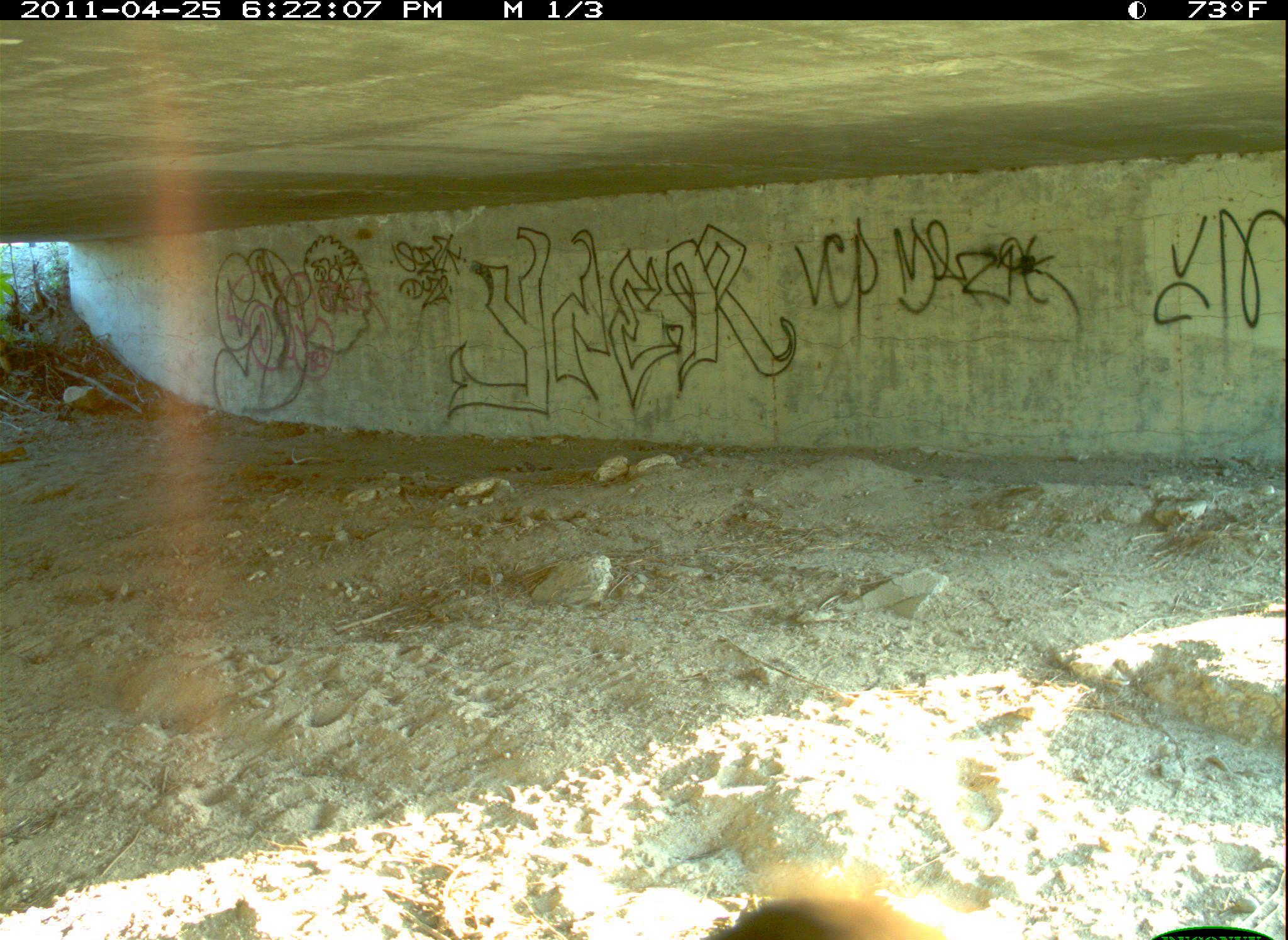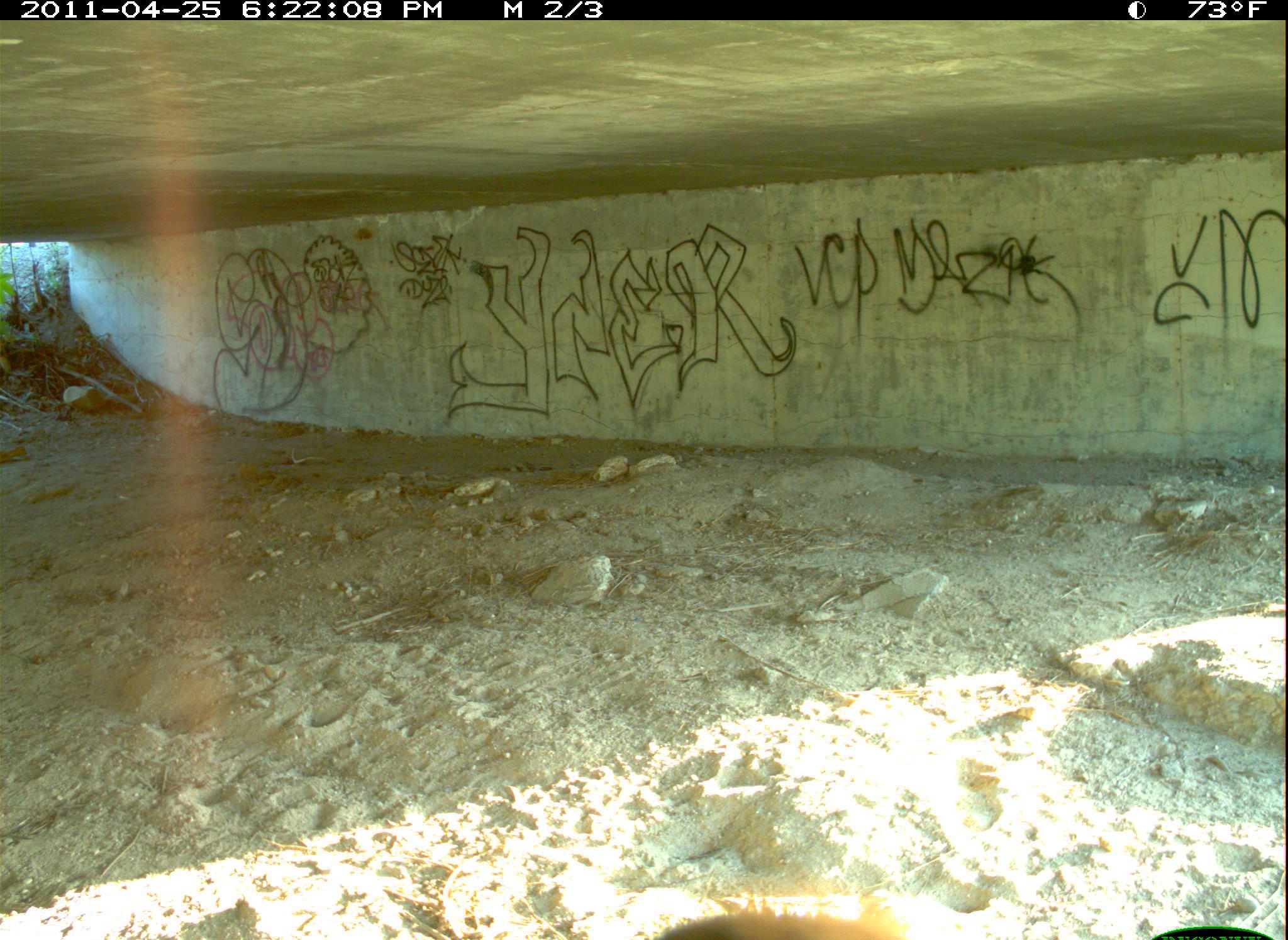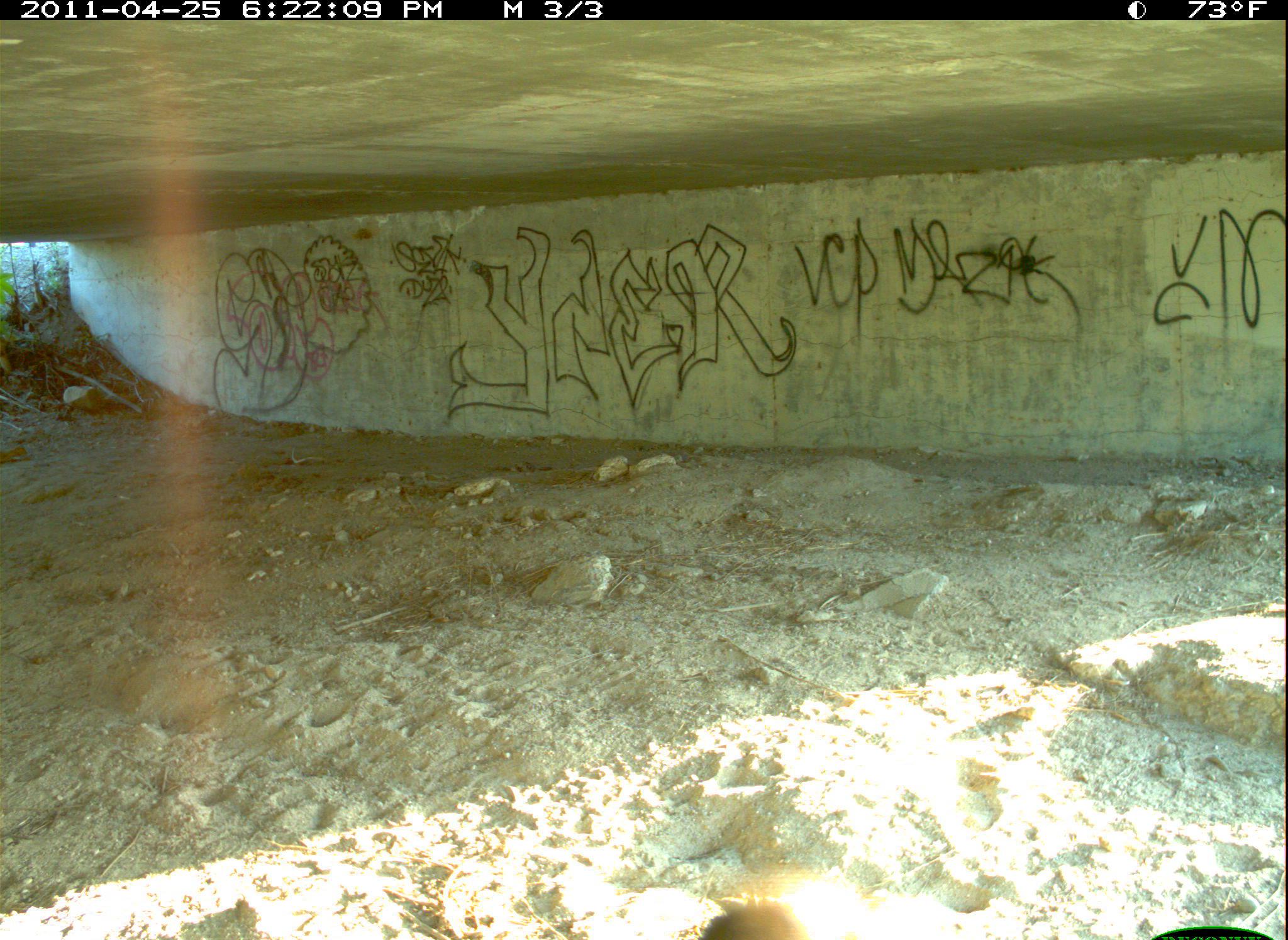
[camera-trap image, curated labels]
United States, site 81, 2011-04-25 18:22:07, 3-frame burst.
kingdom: Animalia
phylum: Chordata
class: Aves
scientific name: Aves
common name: bird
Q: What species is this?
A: Bird (Aves).